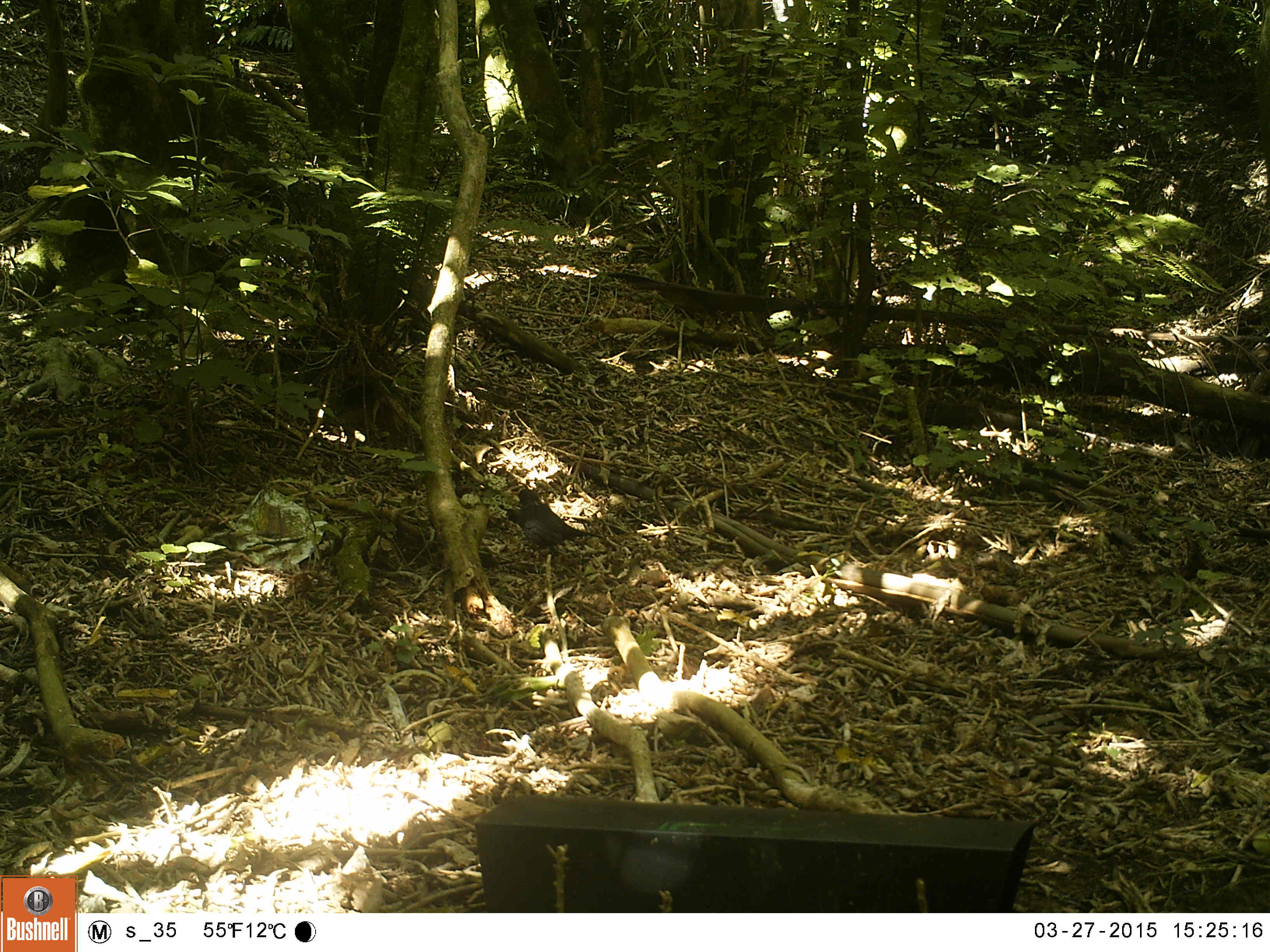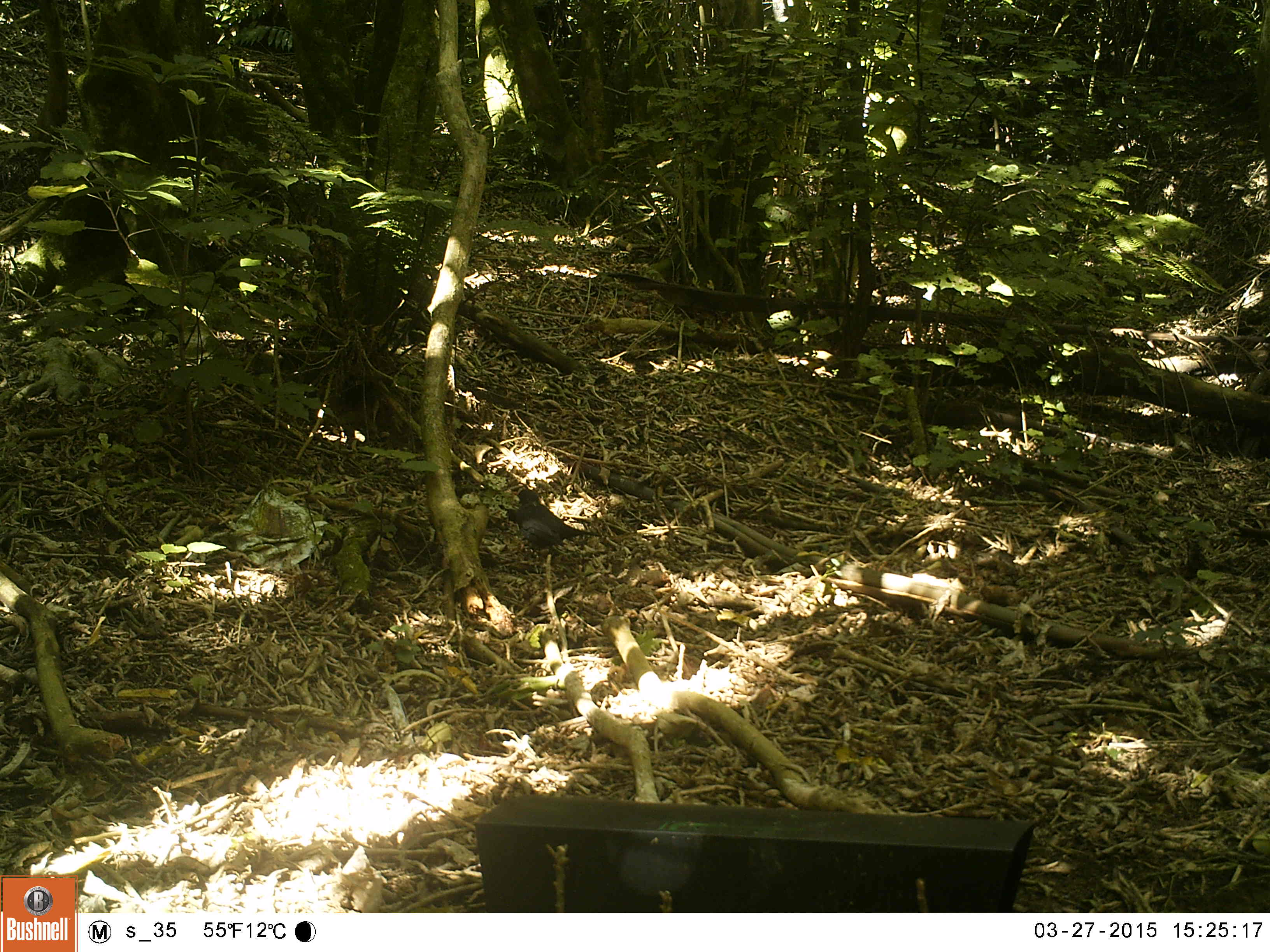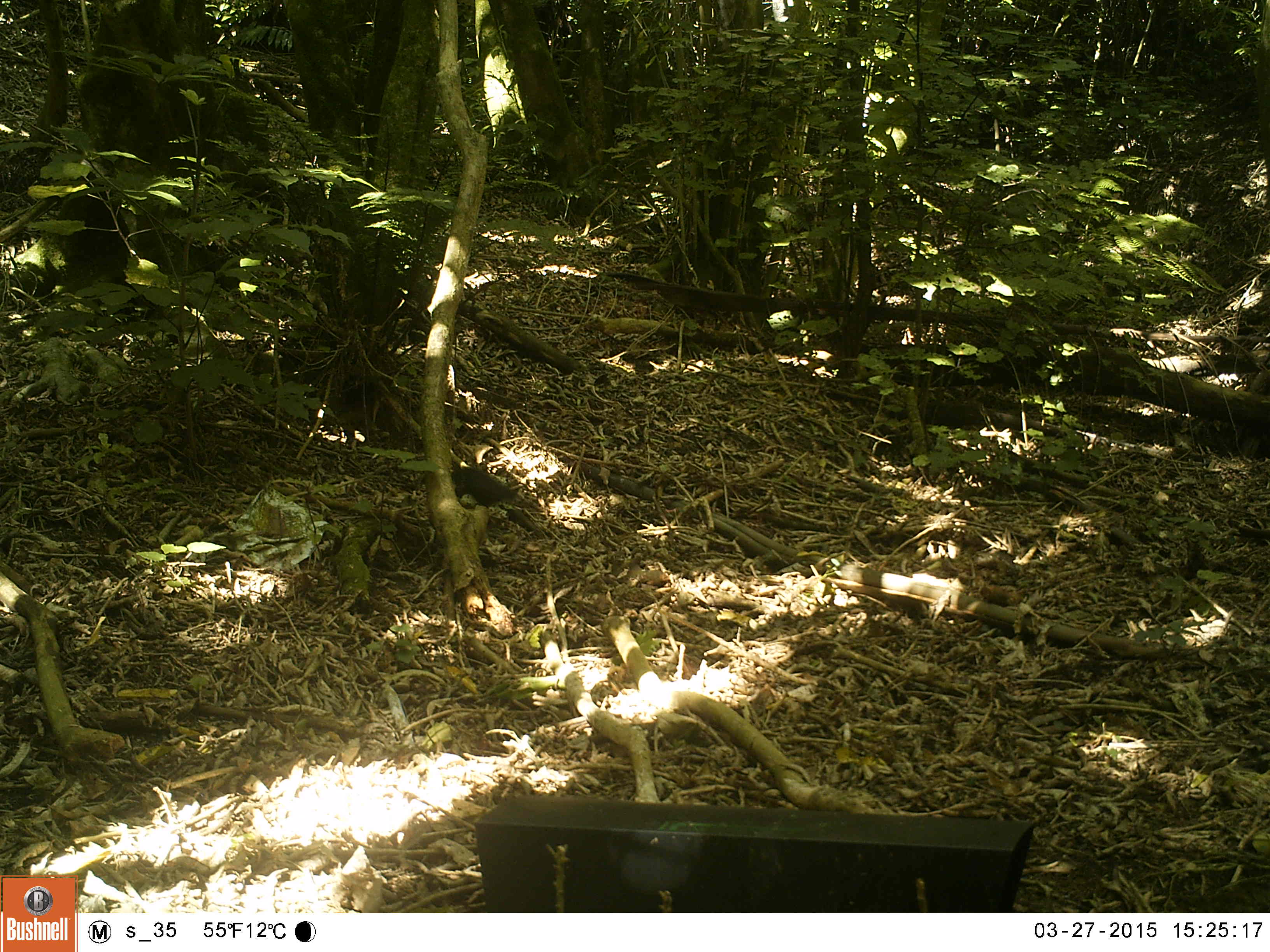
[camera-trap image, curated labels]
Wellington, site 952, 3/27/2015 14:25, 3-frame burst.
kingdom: Animalia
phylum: Chordata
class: Aves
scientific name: Aves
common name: bird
Bird (Aves).